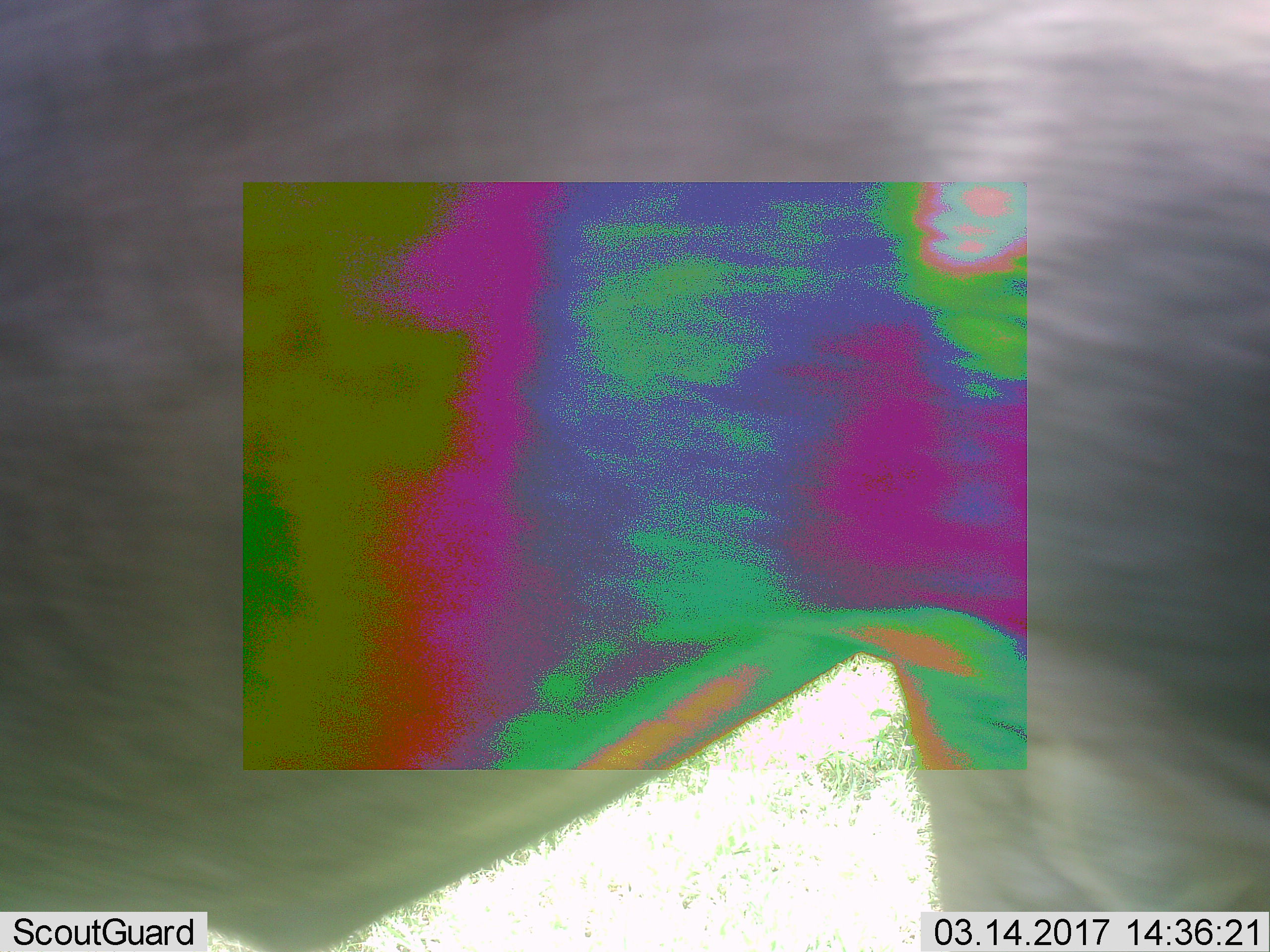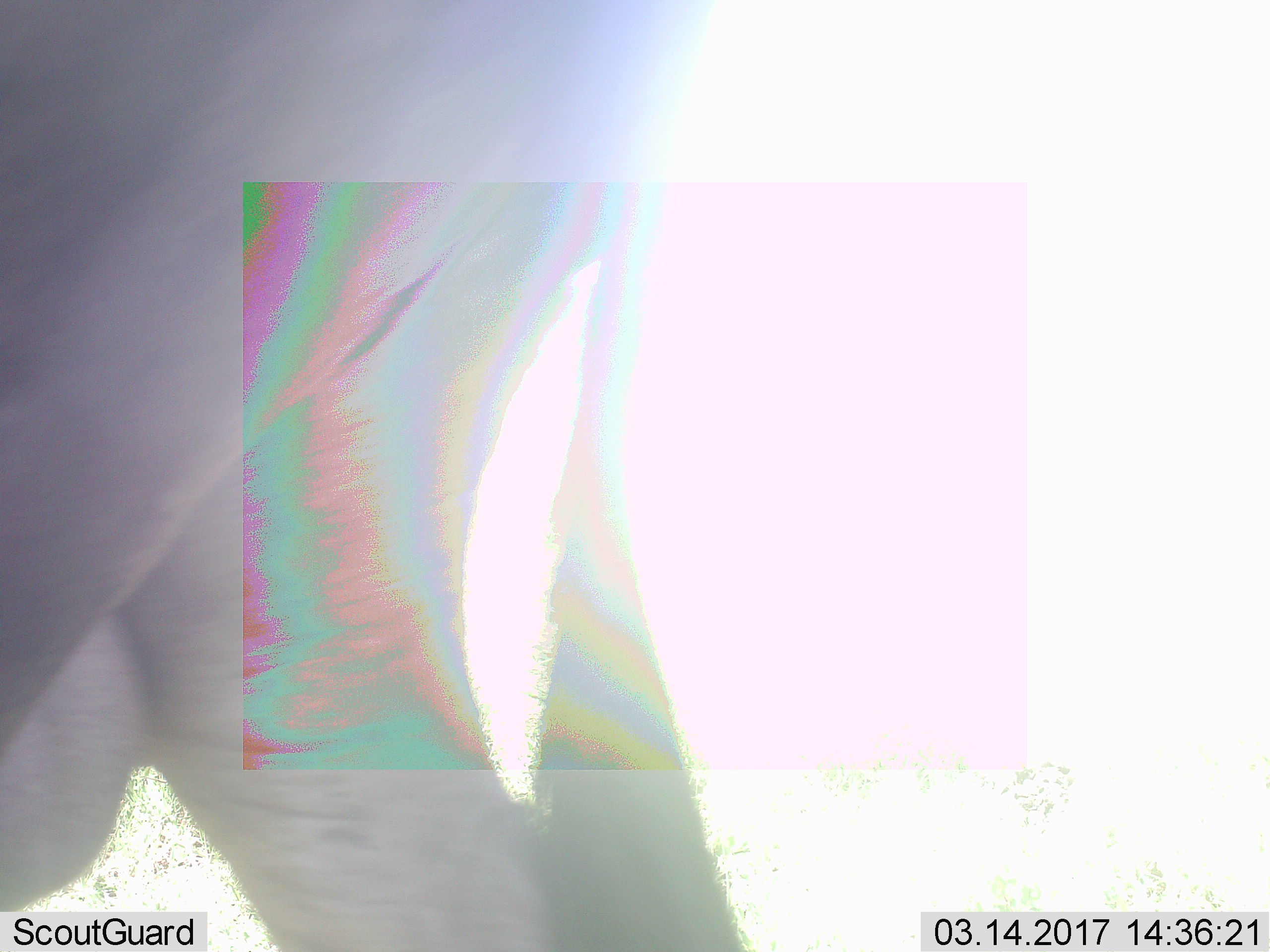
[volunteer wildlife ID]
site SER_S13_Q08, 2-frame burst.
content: unidentified animal